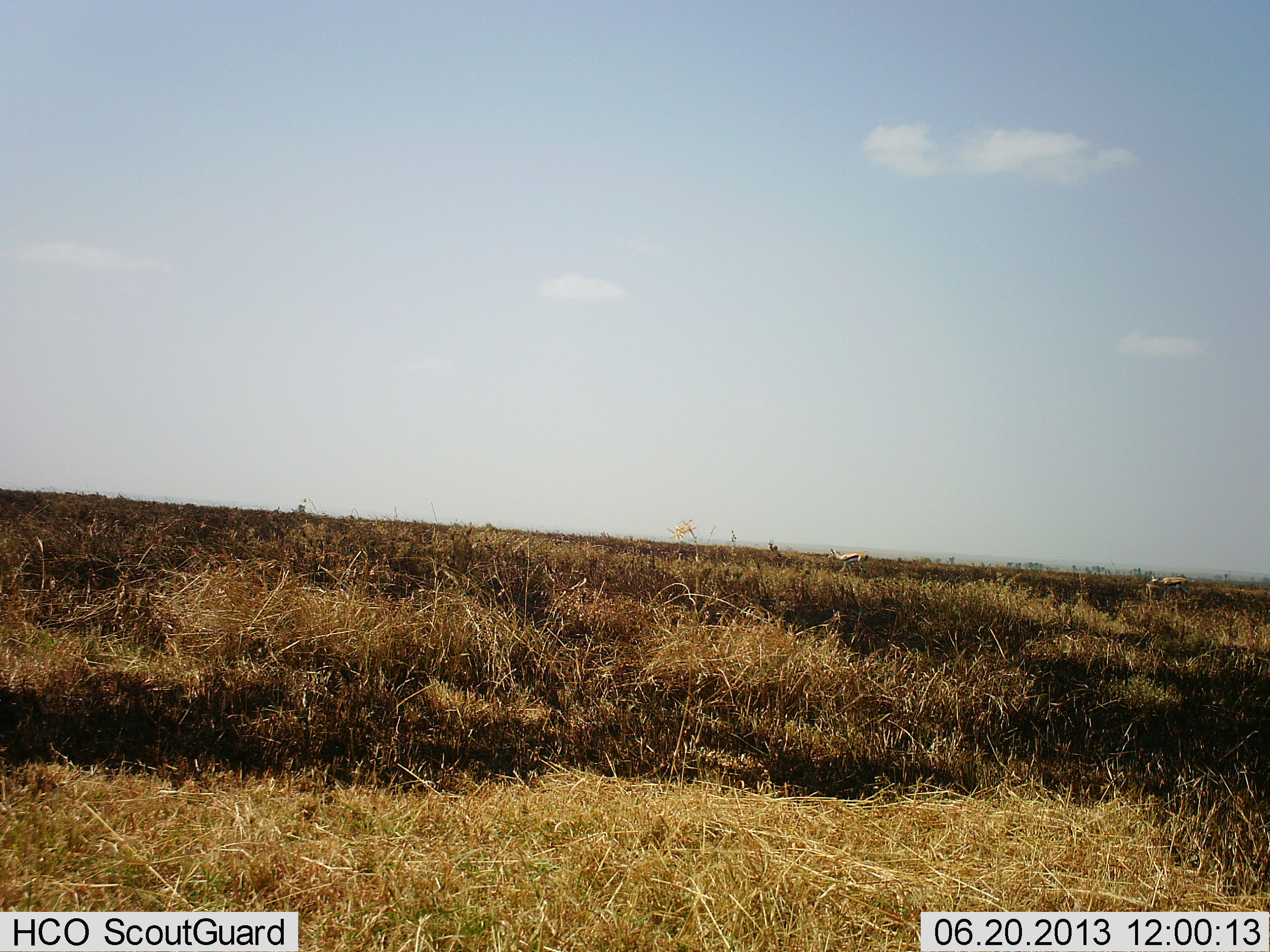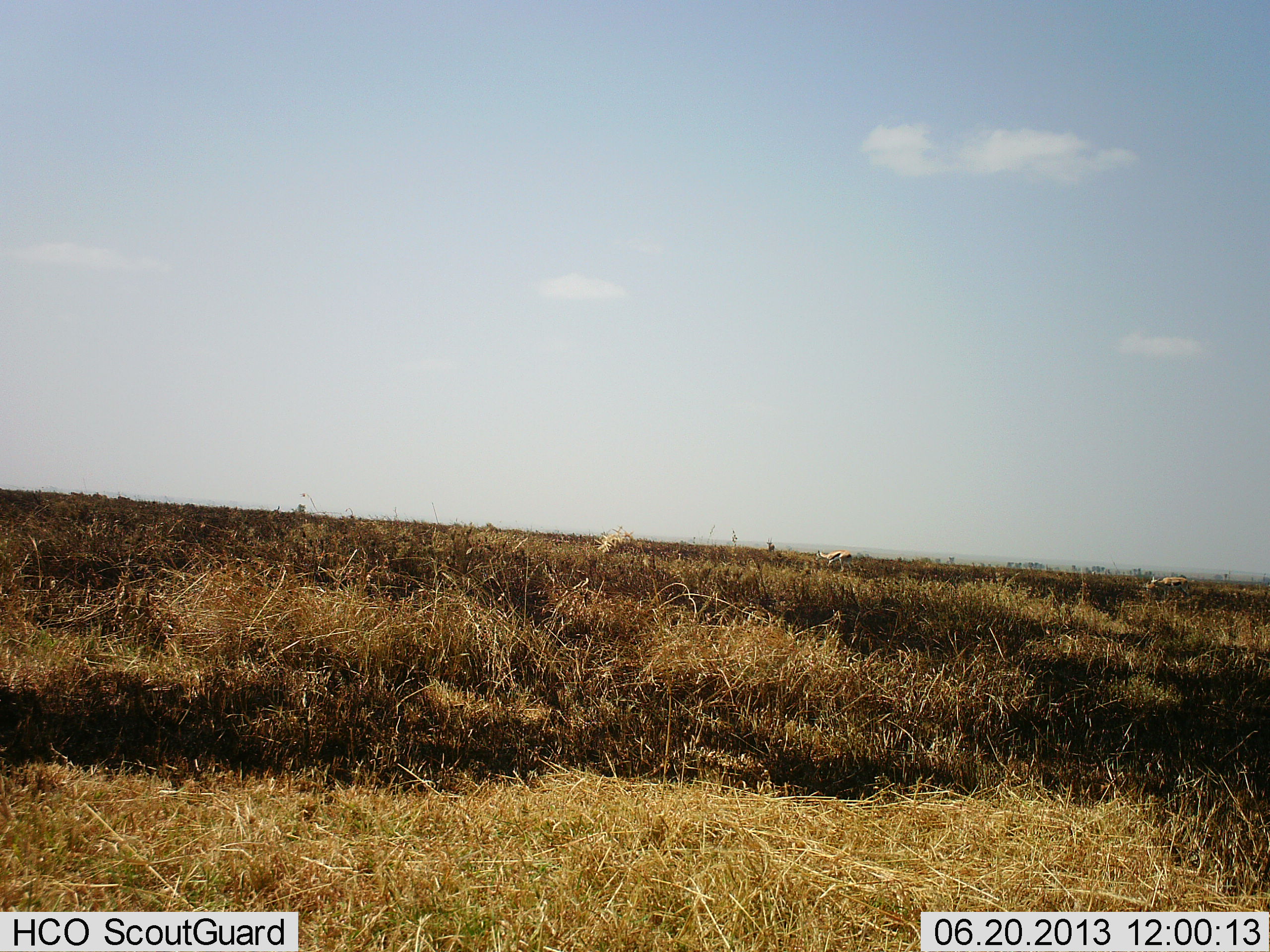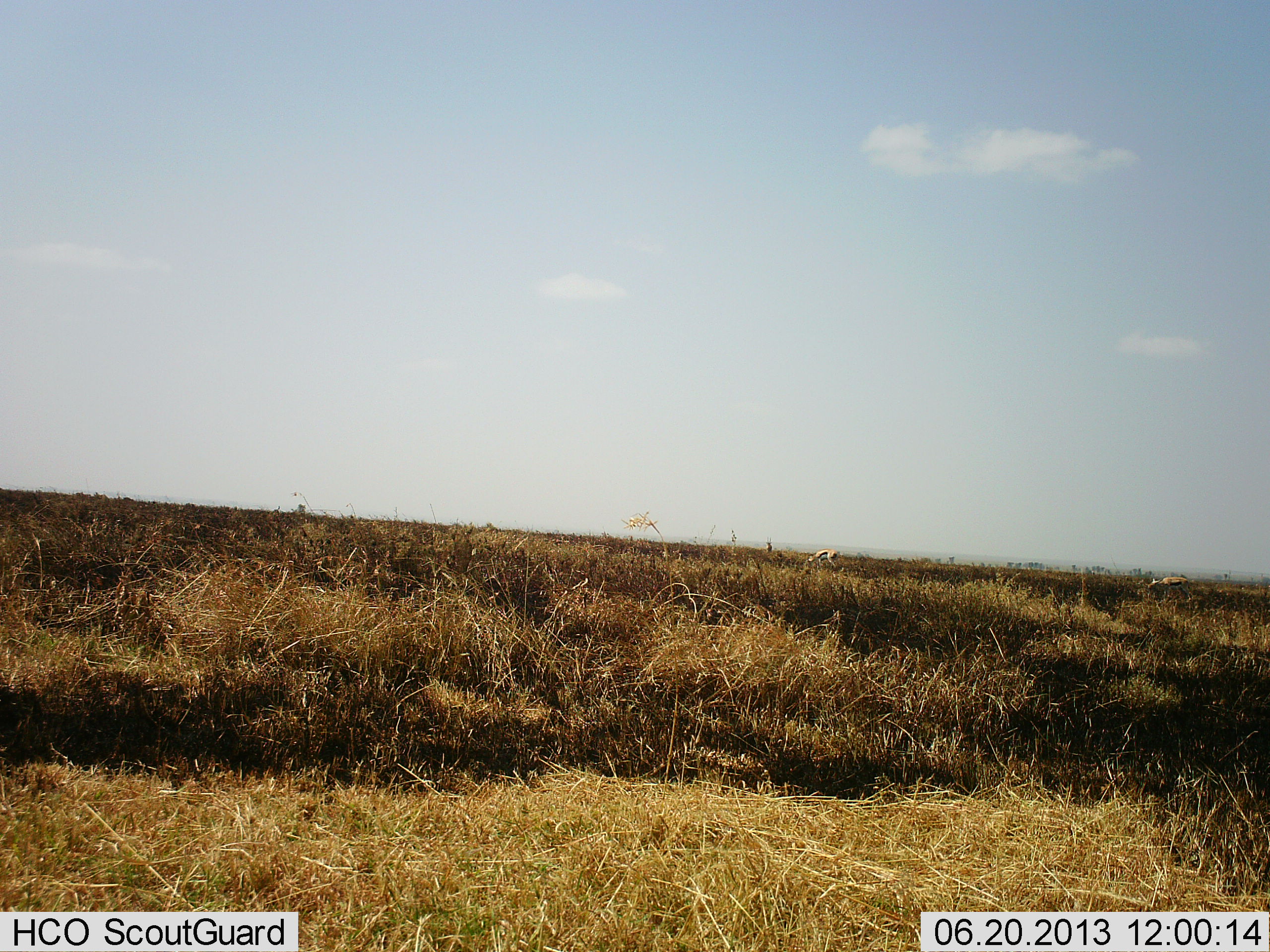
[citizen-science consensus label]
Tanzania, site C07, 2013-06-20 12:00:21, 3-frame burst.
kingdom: Animalia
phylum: Chordata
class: Mammalia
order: Artiodactyla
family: Bovidae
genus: Eudorcas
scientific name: Eudorcas thomsonii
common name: thomson's gazelle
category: gazellethomsons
Gazellethomsons (thomson's gazelle) (Eudorcas thomsonii), count 3. Behavior (volunteer vote fractions): standing 12%, resting 0%, moving 62%, interacting 0%. Young present (vote fraction): 0%. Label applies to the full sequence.